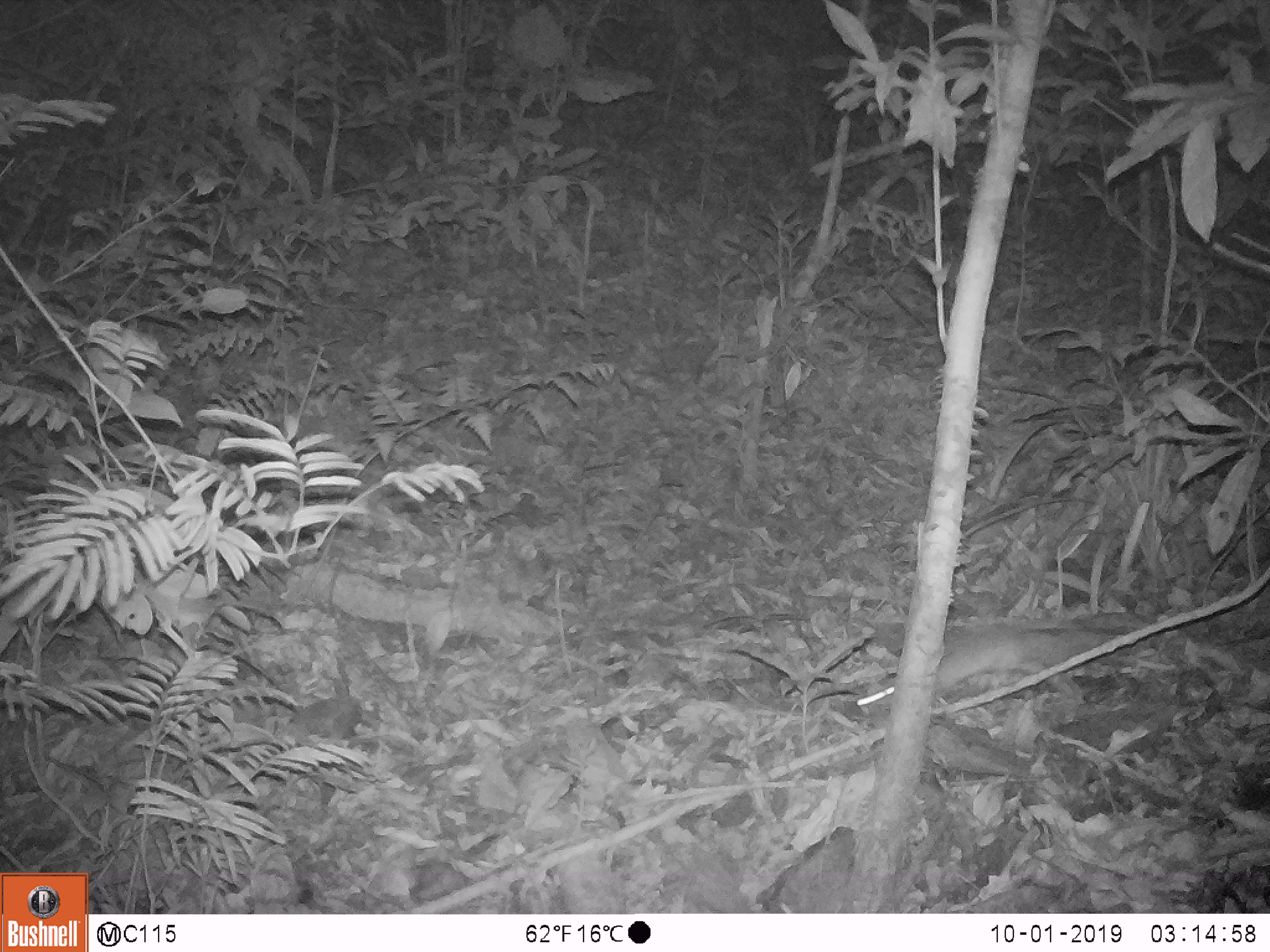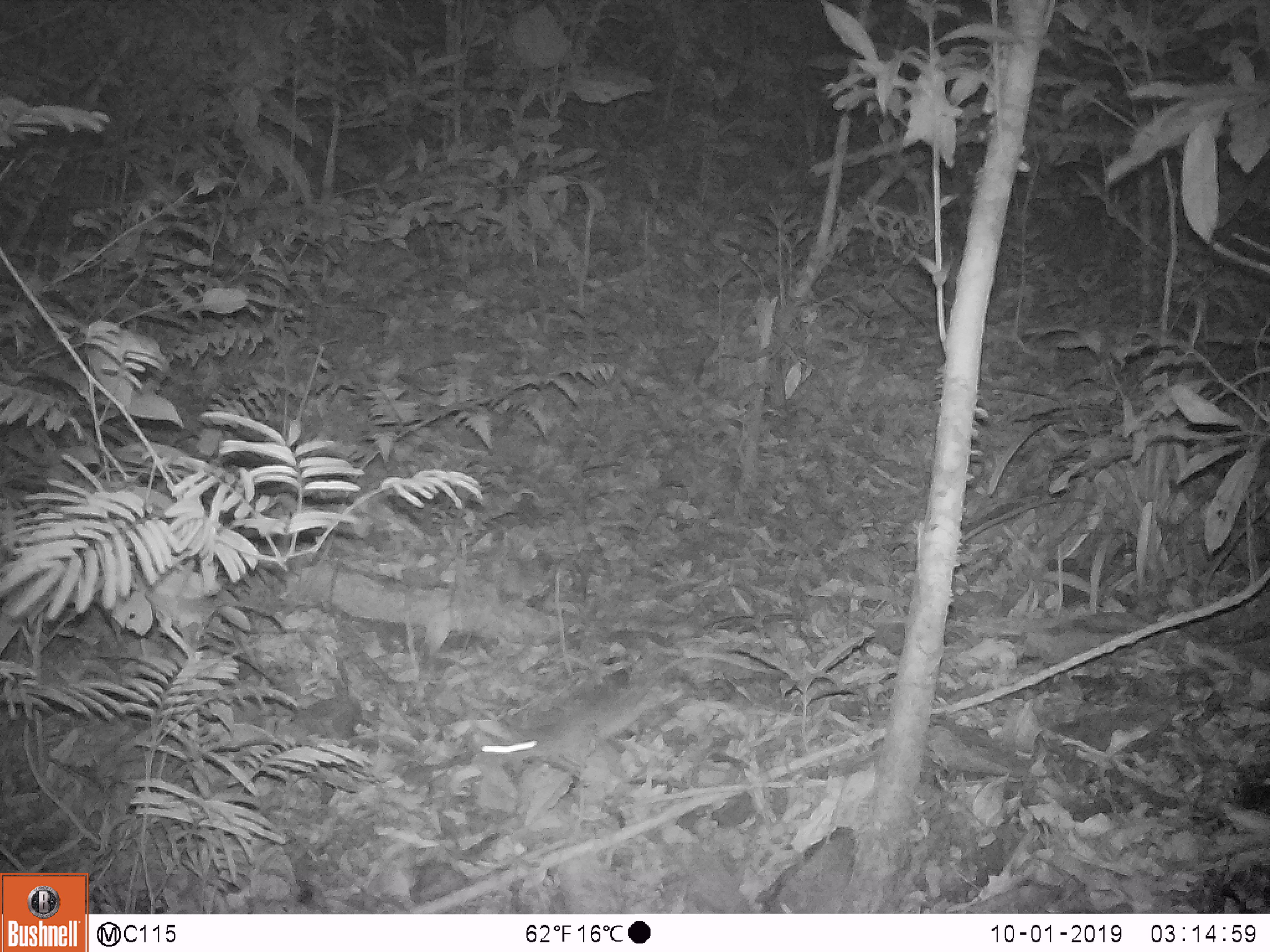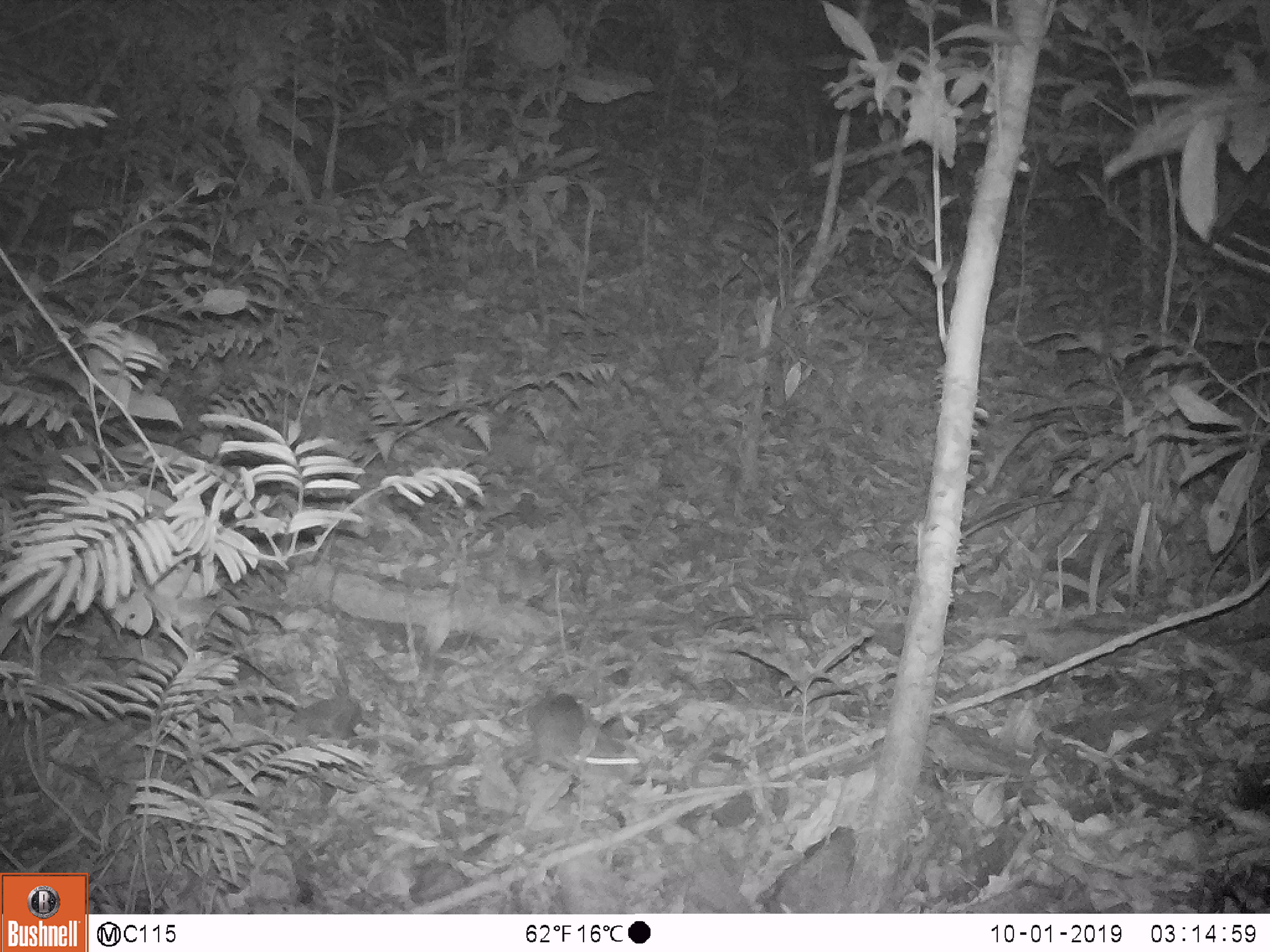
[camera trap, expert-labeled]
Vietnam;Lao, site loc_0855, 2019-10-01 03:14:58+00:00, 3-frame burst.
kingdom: Animalia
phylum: Chordata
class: Mammalia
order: Rodentia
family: Muridae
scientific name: Muridae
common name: old-world mice and rats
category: unidentified murid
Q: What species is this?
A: Unidentified murid (old-world mice and rats) (Muridae).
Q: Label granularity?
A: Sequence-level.